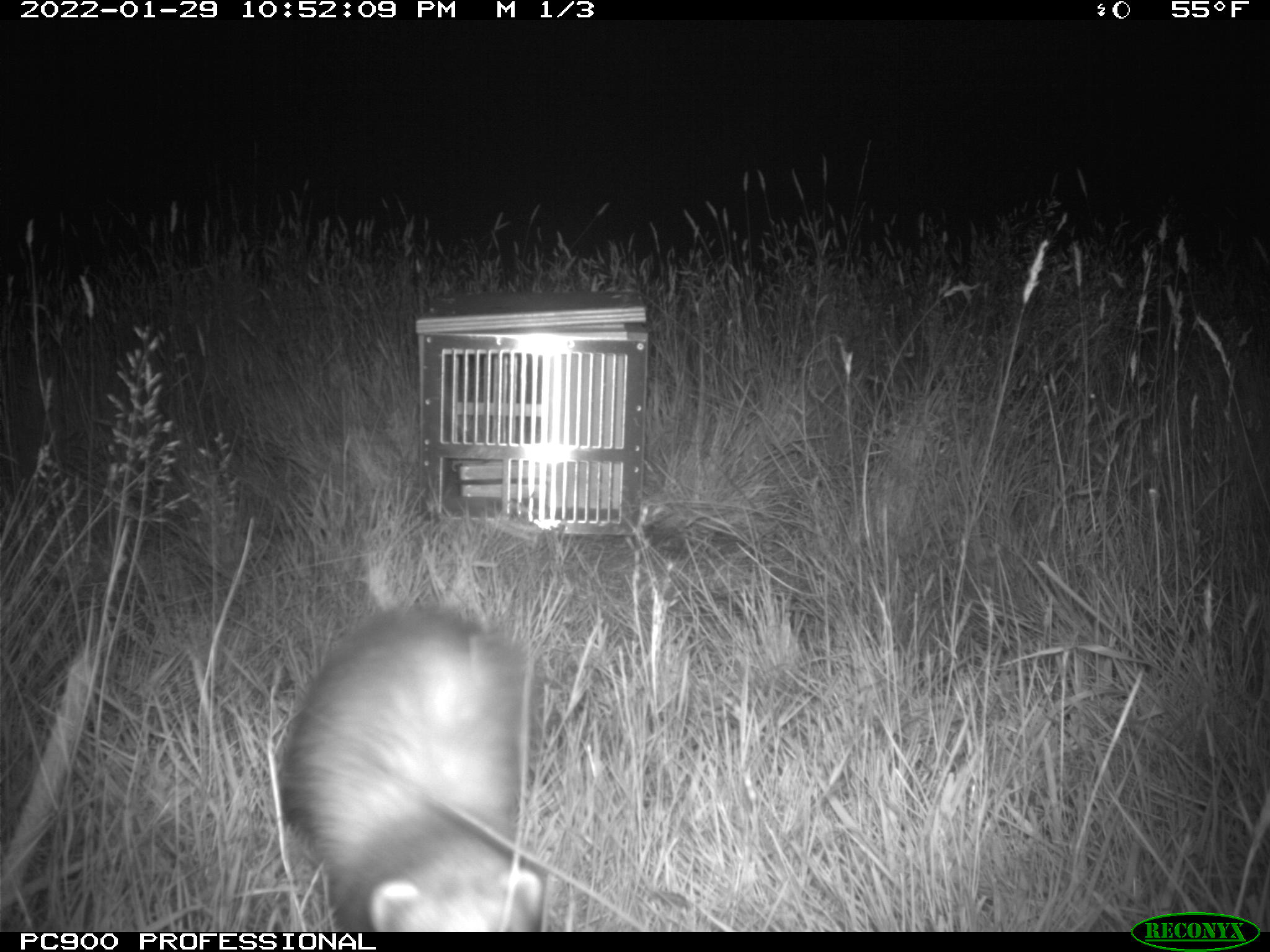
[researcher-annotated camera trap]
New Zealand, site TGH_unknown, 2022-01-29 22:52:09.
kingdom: Animalia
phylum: Chordata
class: Mammalia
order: Carnivora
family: Mustelidae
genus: Mustela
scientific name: Mustela furo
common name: ferret